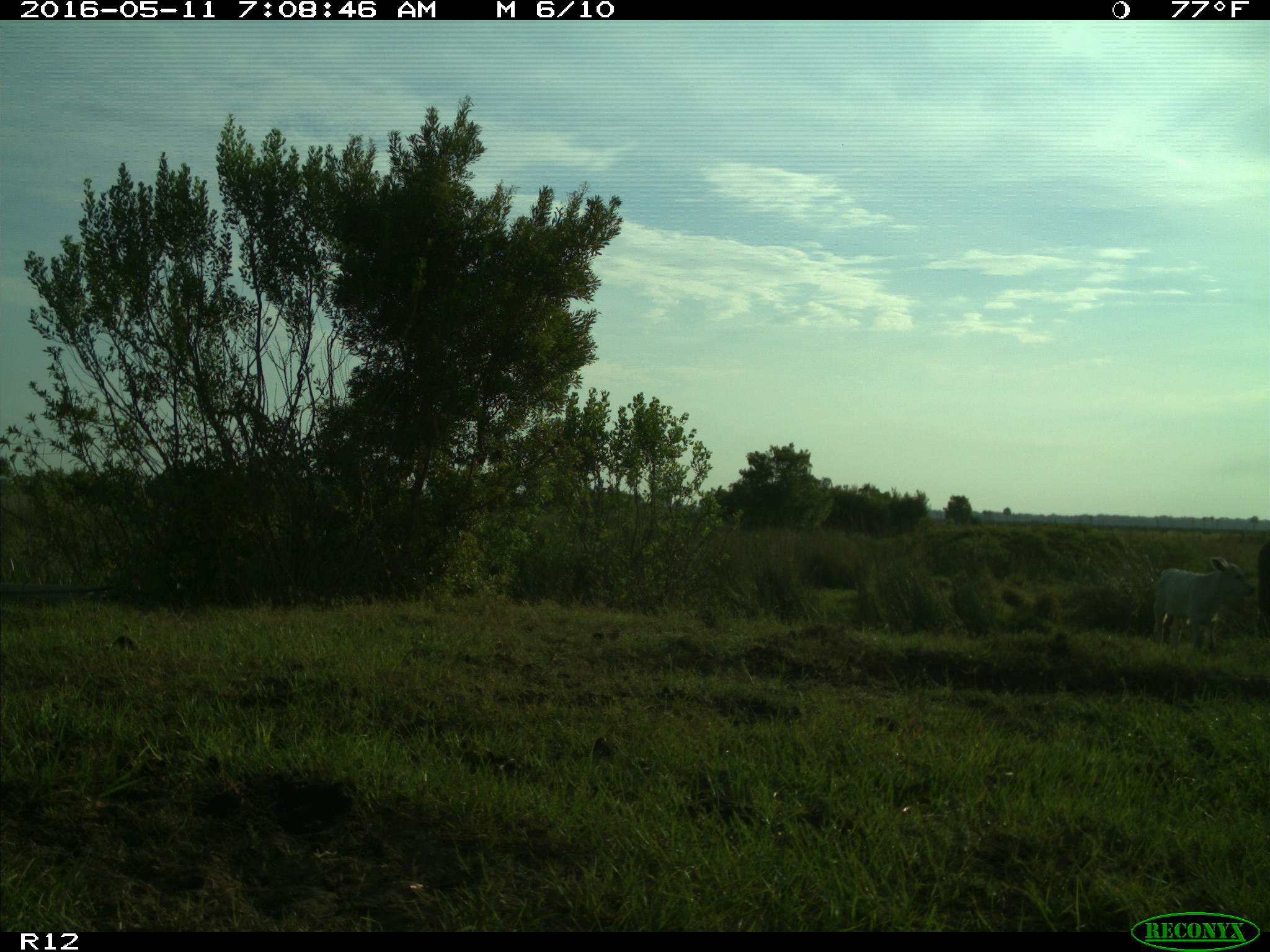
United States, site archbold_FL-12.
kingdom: Animalia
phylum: Chordata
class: Mammalia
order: Artiodactyla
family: Bovidae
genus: Bos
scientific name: Bos taurus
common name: domestic cow